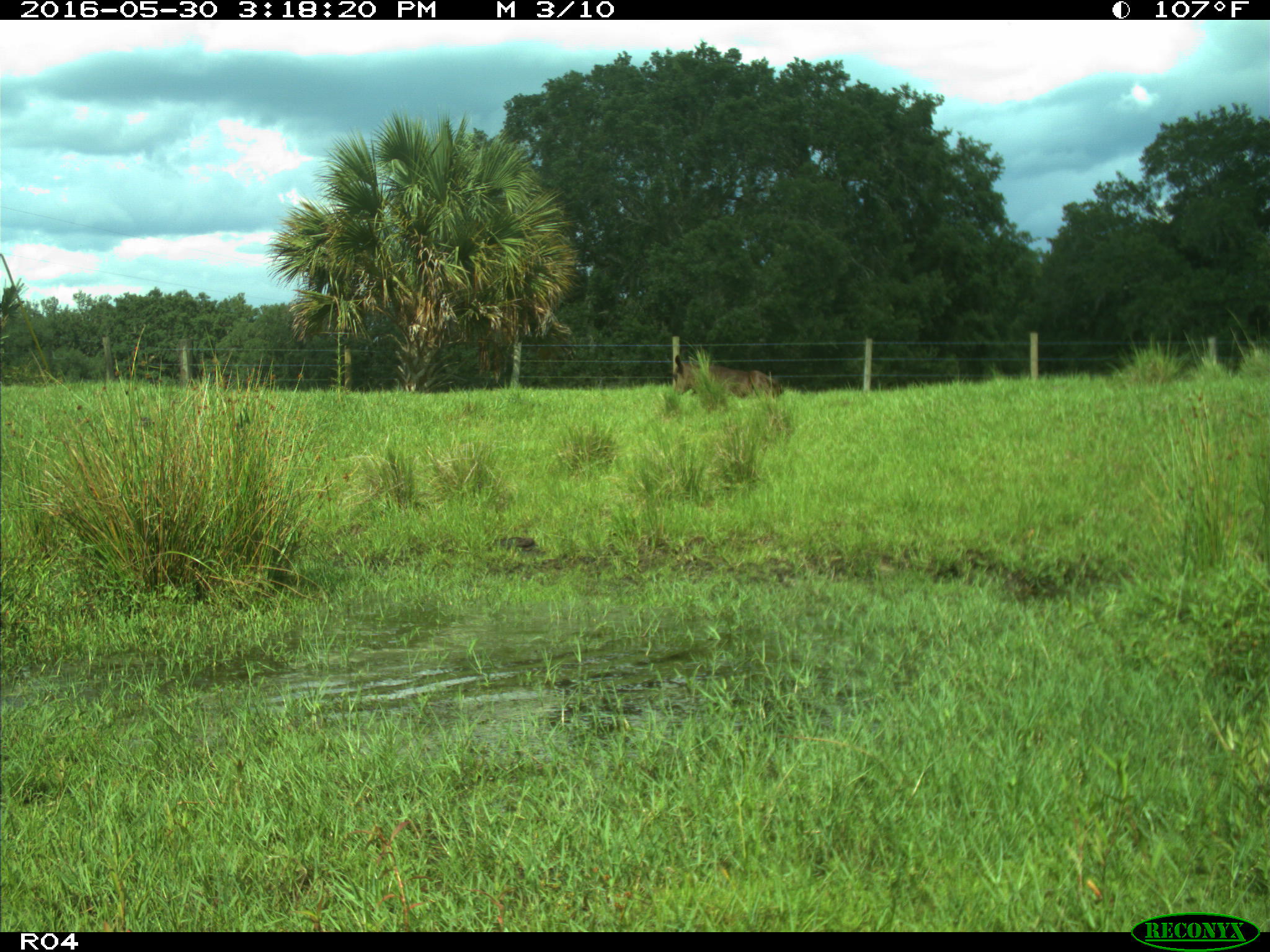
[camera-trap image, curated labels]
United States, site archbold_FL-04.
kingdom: Animalia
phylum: Chordata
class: Mammalia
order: Artiodactyla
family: Bovidae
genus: Bos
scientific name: Bos taurus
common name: domestic cow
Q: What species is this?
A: Bos taurus (domestic cow).